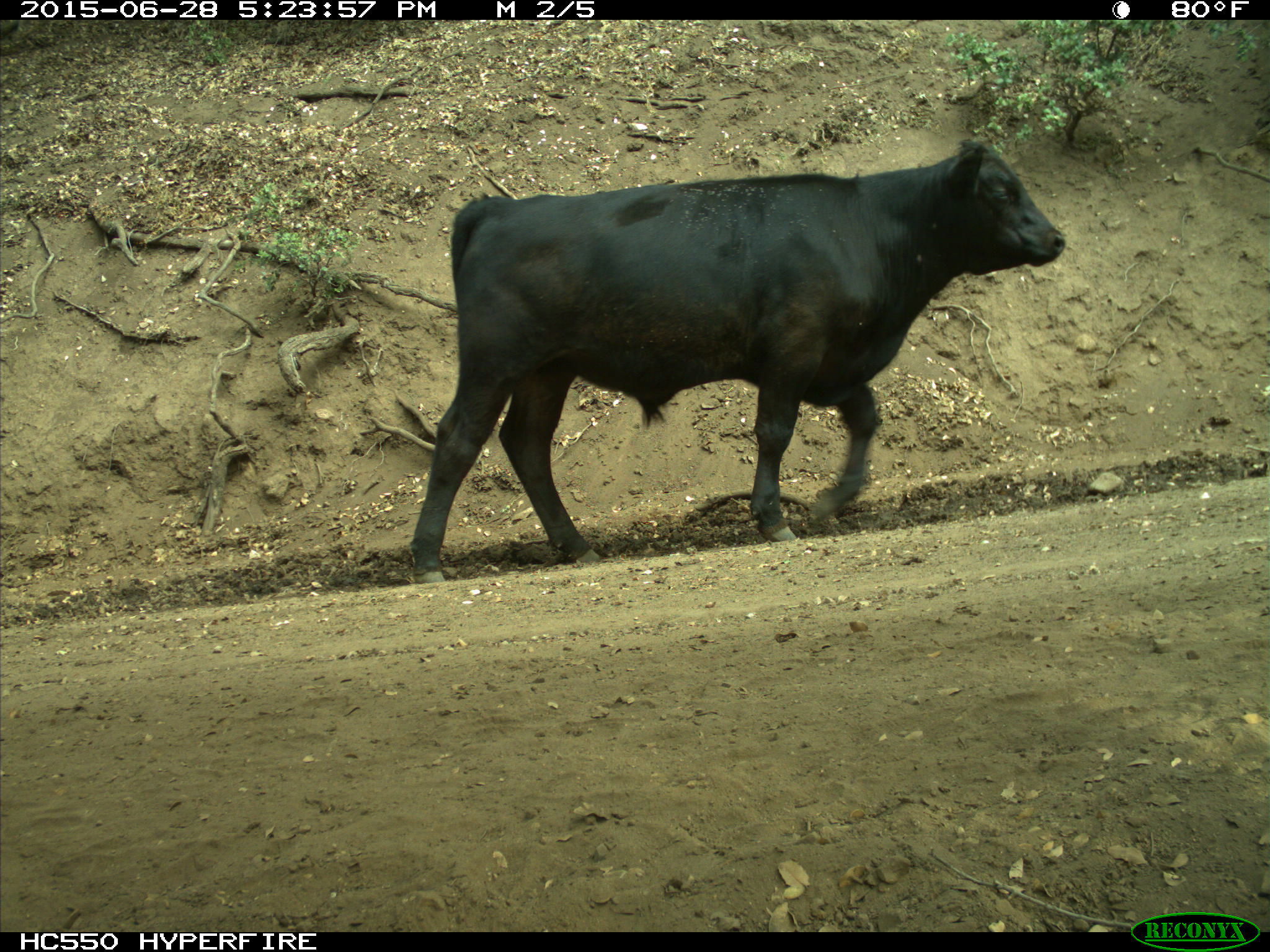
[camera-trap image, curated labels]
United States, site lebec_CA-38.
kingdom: Animalia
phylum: Chordata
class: Mammalia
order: Artiodactyla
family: Bovidae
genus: Bos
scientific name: Bos taurus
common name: domestic cow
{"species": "Bos taurus (domestic cow)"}